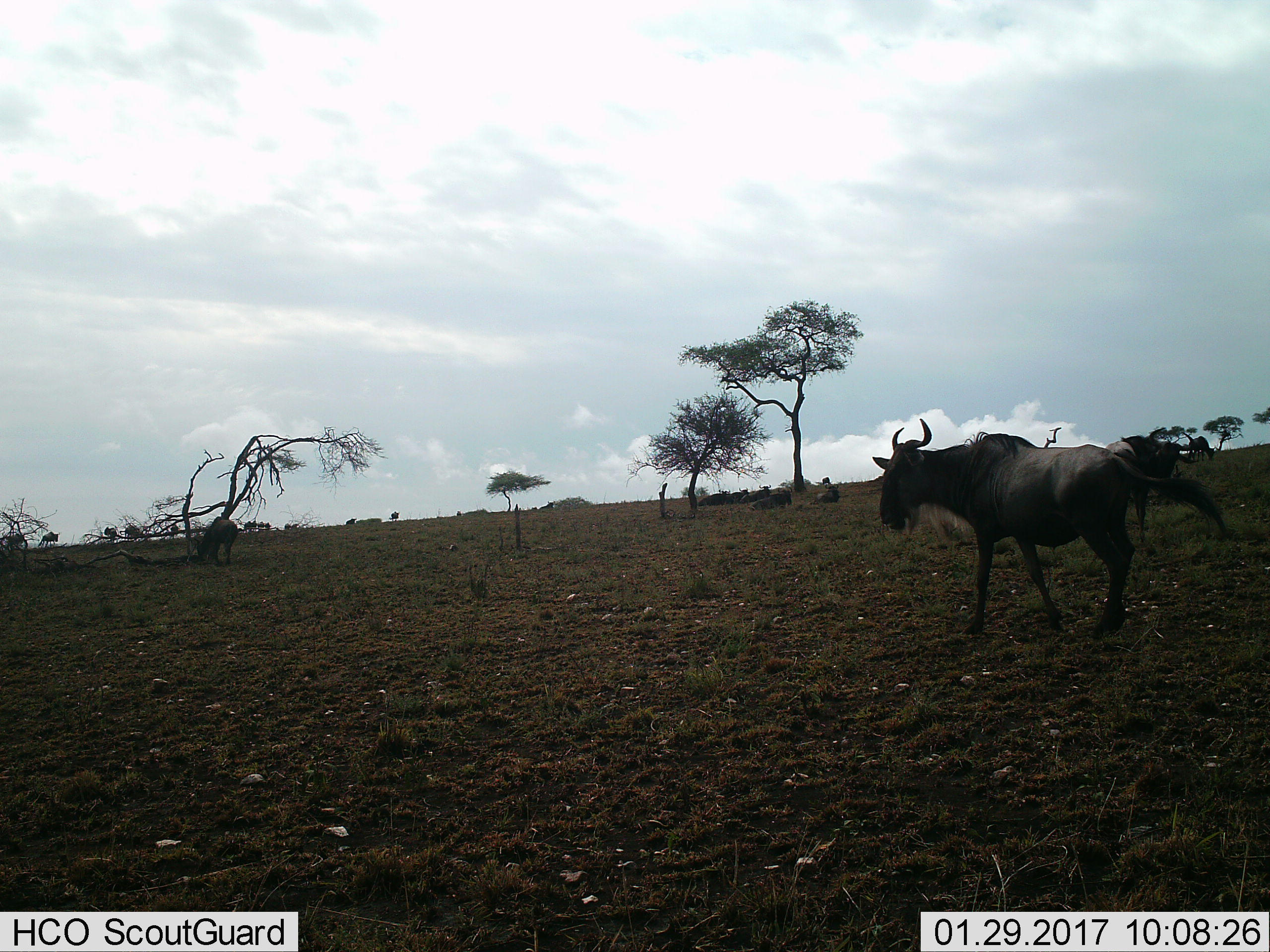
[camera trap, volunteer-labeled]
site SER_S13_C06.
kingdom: Animalia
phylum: Chordata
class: Mammalia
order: Artiodactyla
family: Bovidae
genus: Connochaetes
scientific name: Connochaetes taurinus taurinus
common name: blue wildebeest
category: wildebeestblue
Wildebeestblue (blue wildebeest) (Connochaetes taurinus taurinus), count 11-50. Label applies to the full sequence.